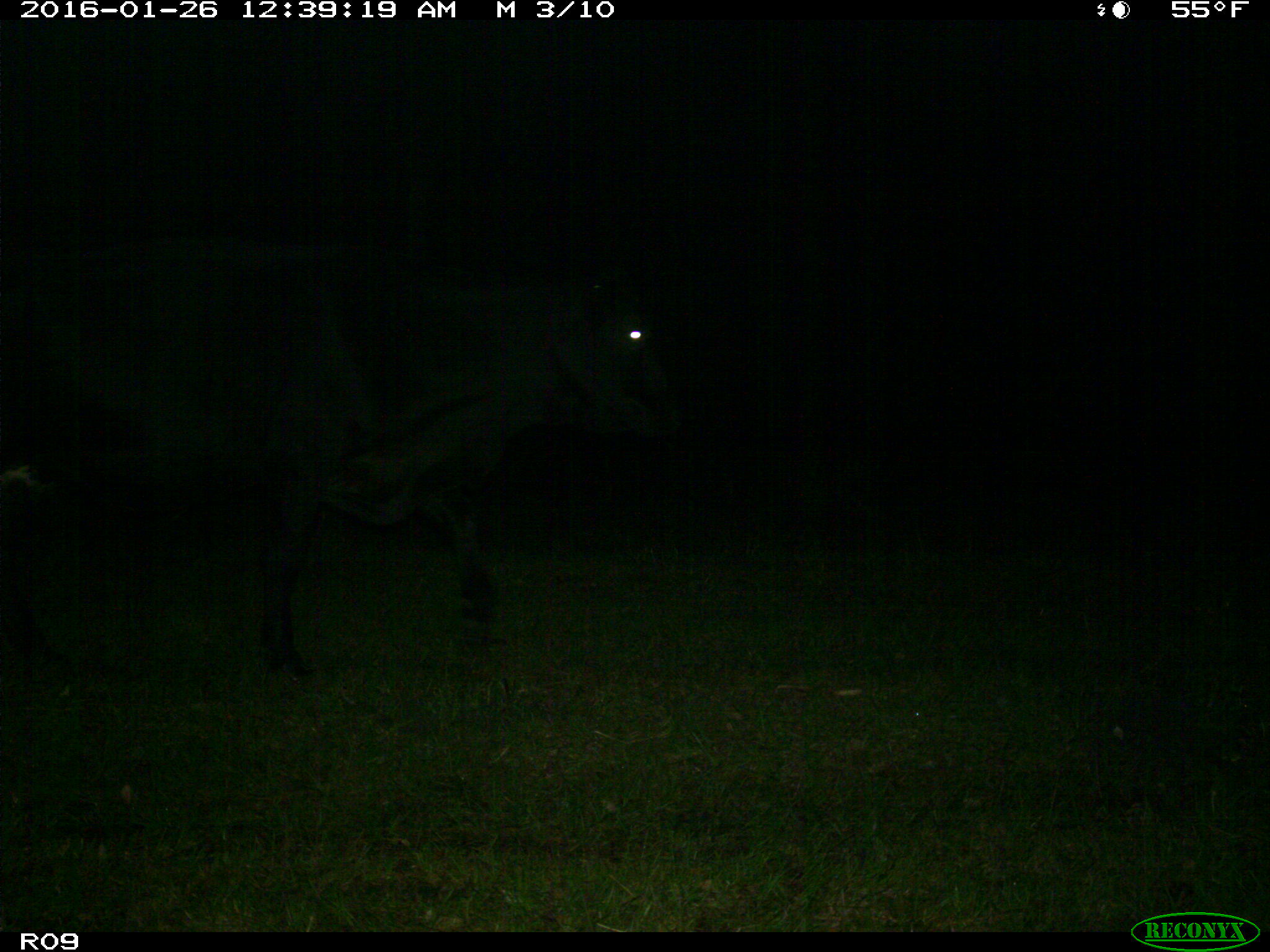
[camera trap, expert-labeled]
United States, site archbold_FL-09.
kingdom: Animalia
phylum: Chordata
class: Mammalia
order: Artiodactyla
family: Bovidae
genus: Bos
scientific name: Bos taurus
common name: domestic cow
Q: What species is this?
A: Bos taurus (domestic cow).